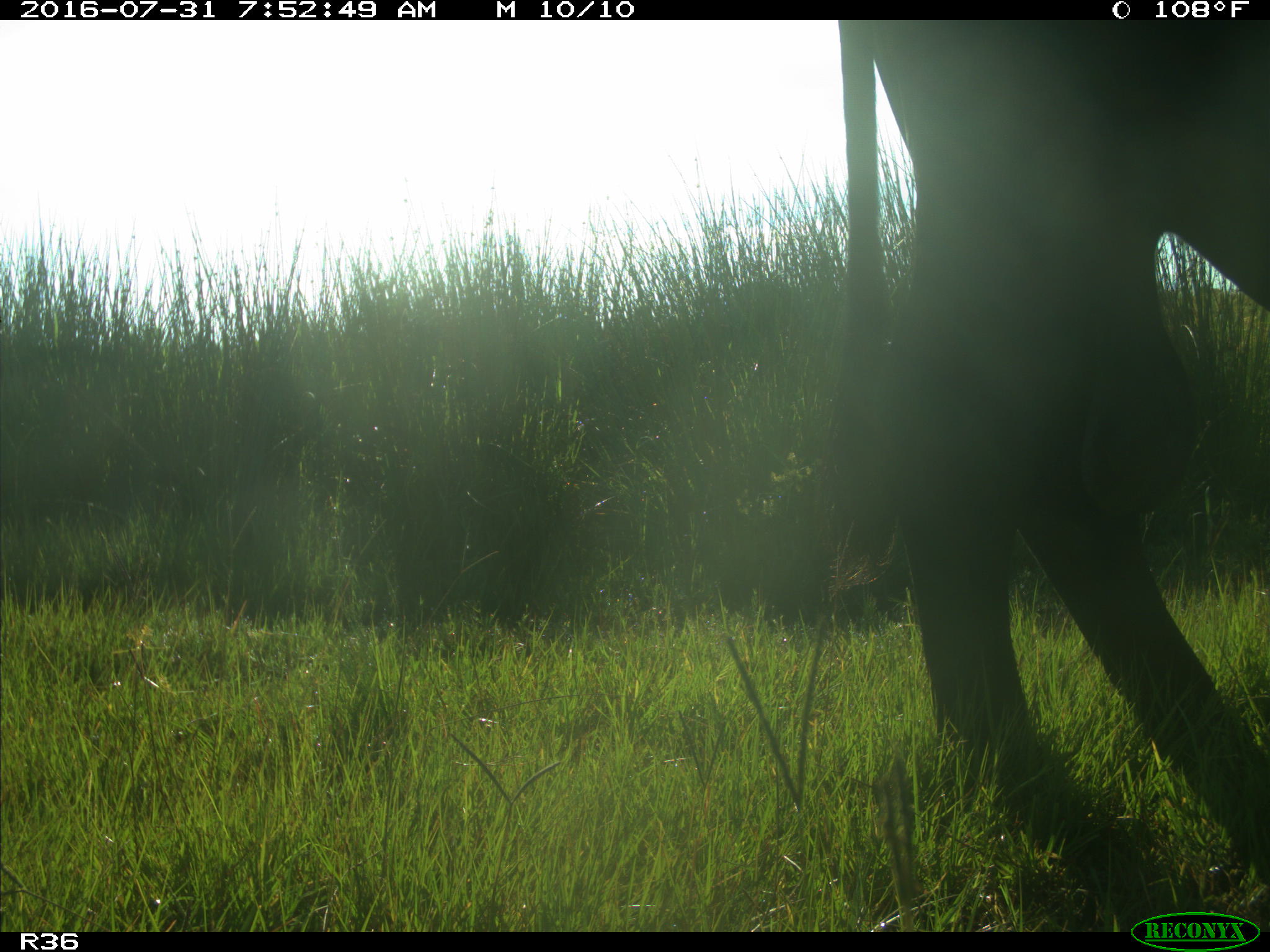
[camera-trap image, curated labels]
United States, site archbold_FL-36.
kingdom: Animalia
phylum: Chordata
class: Mammalia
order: Artiodactyla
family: Bovidae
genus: Bos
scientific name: Bos taurus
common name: domestic cow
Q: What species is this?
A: Bos taurus (domestic cow).